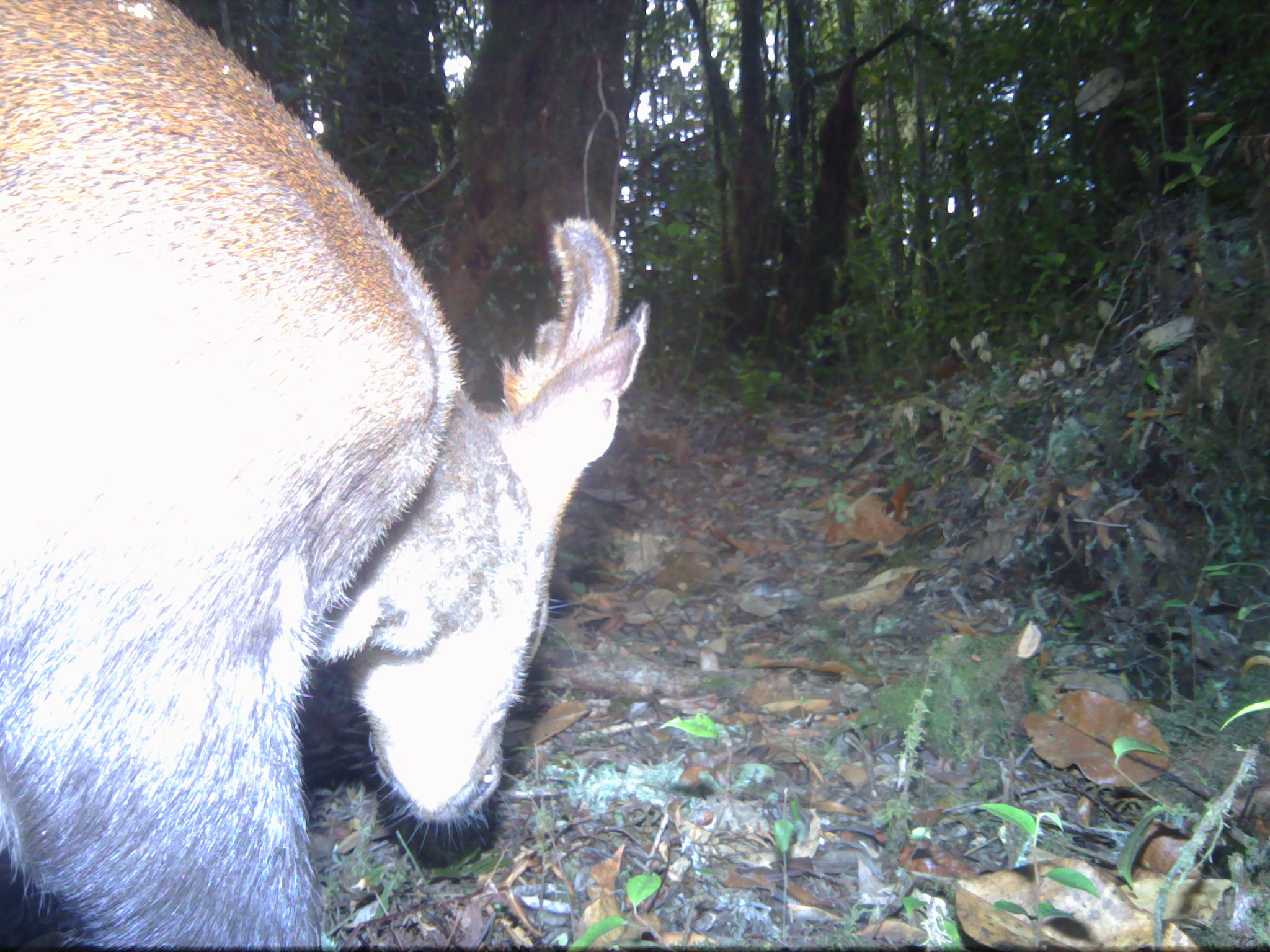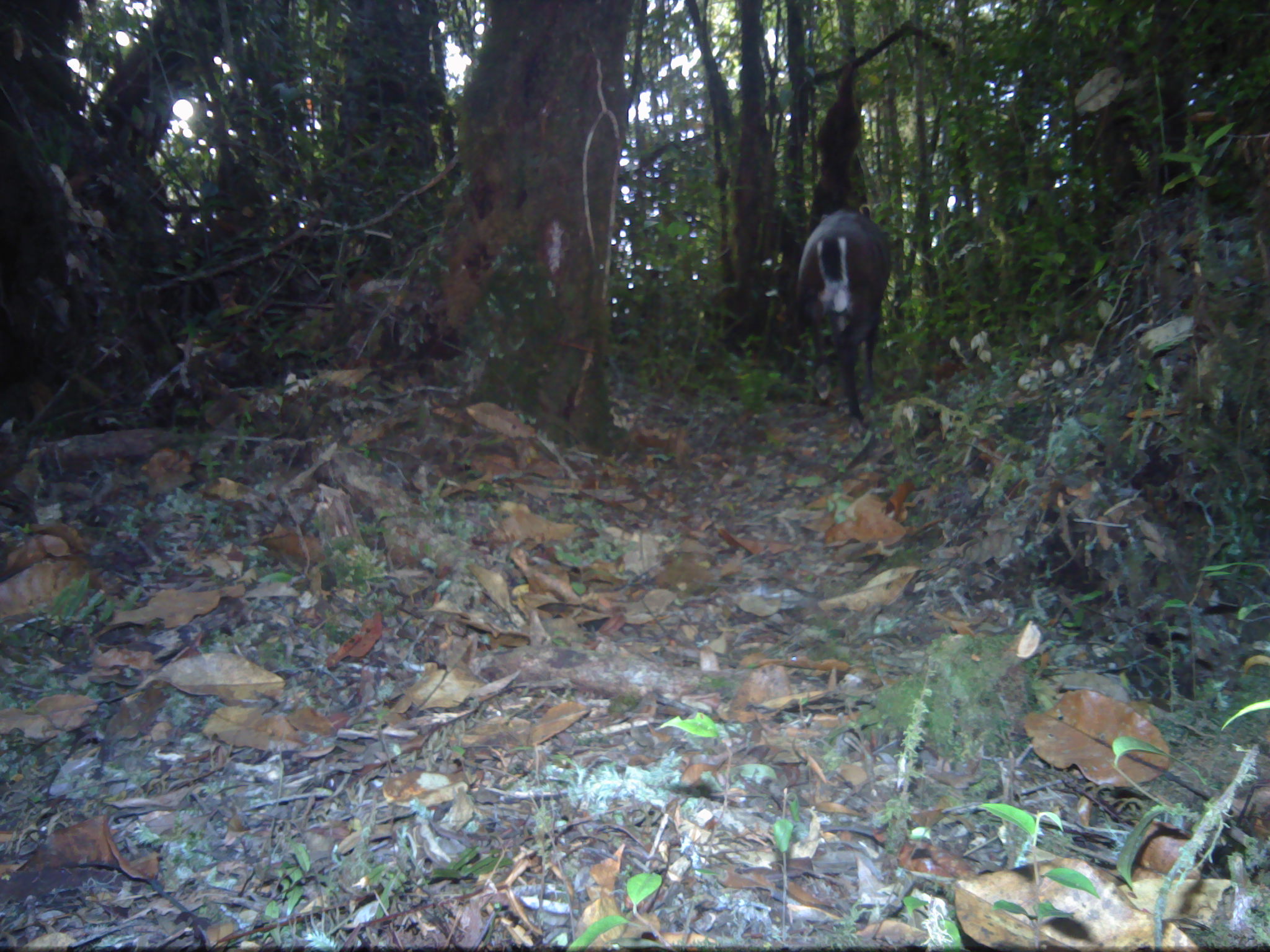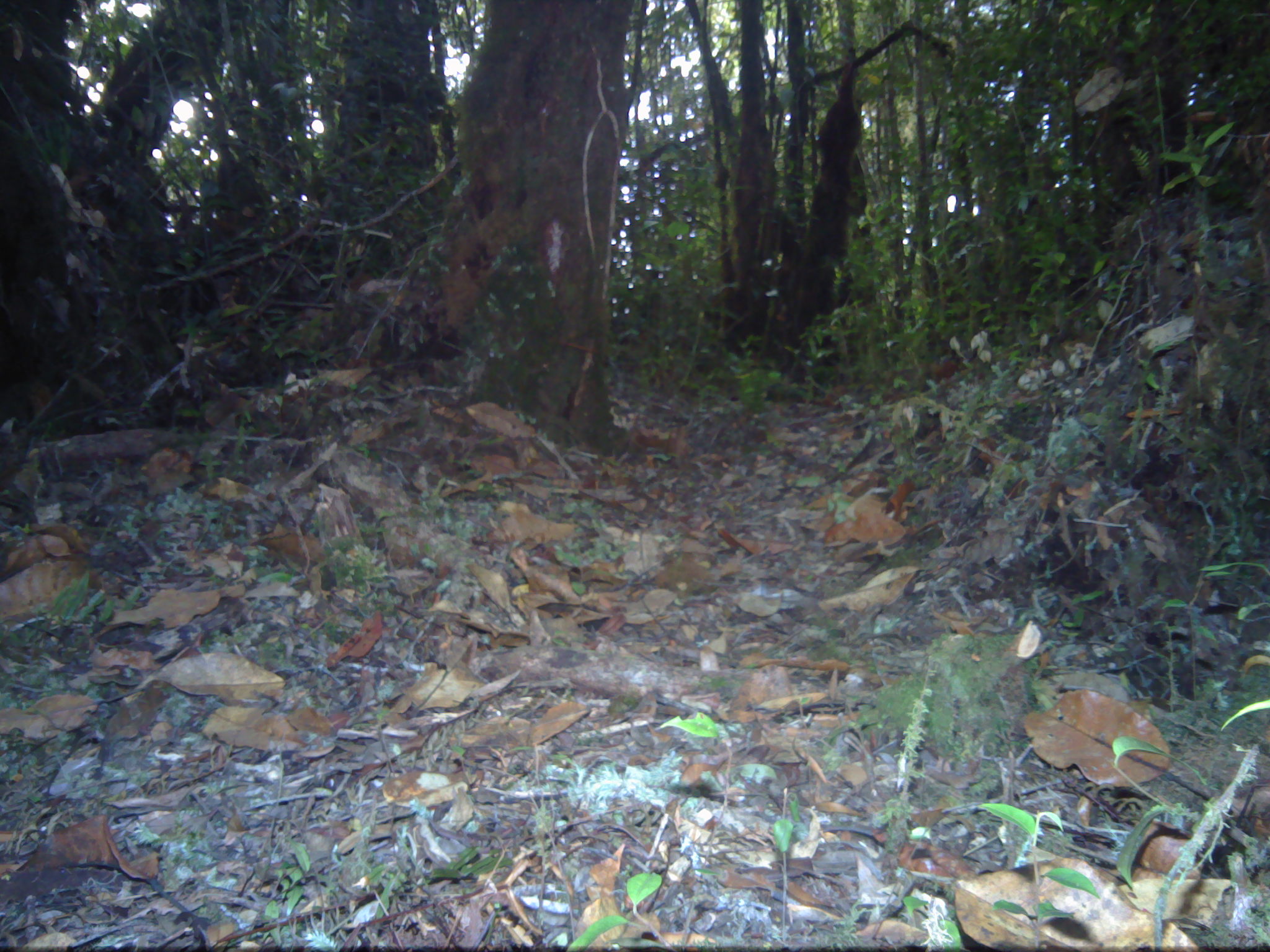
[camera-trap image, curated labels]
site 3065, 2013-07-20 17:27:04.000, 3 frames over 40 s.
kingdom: Animalia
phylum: Chordata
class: Mammalia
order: Artiodactyla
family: Cervidae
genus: Muntiacus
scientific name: Muntiacus muntjak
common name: southern red muntjac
Muntiacus muntjak (southern red muntjac), count 1.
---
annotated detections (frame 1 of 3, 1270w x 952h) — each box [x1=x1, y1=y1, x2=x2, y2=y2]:
muntiacus muntjak: [x1=0, y1=0, x2=650, y2=952]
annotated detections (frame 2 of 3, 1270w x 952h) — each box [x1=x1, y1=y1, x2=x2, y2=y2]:
muntiacus muntjak: [x1=796, y1=202, x2=890, y2=440]